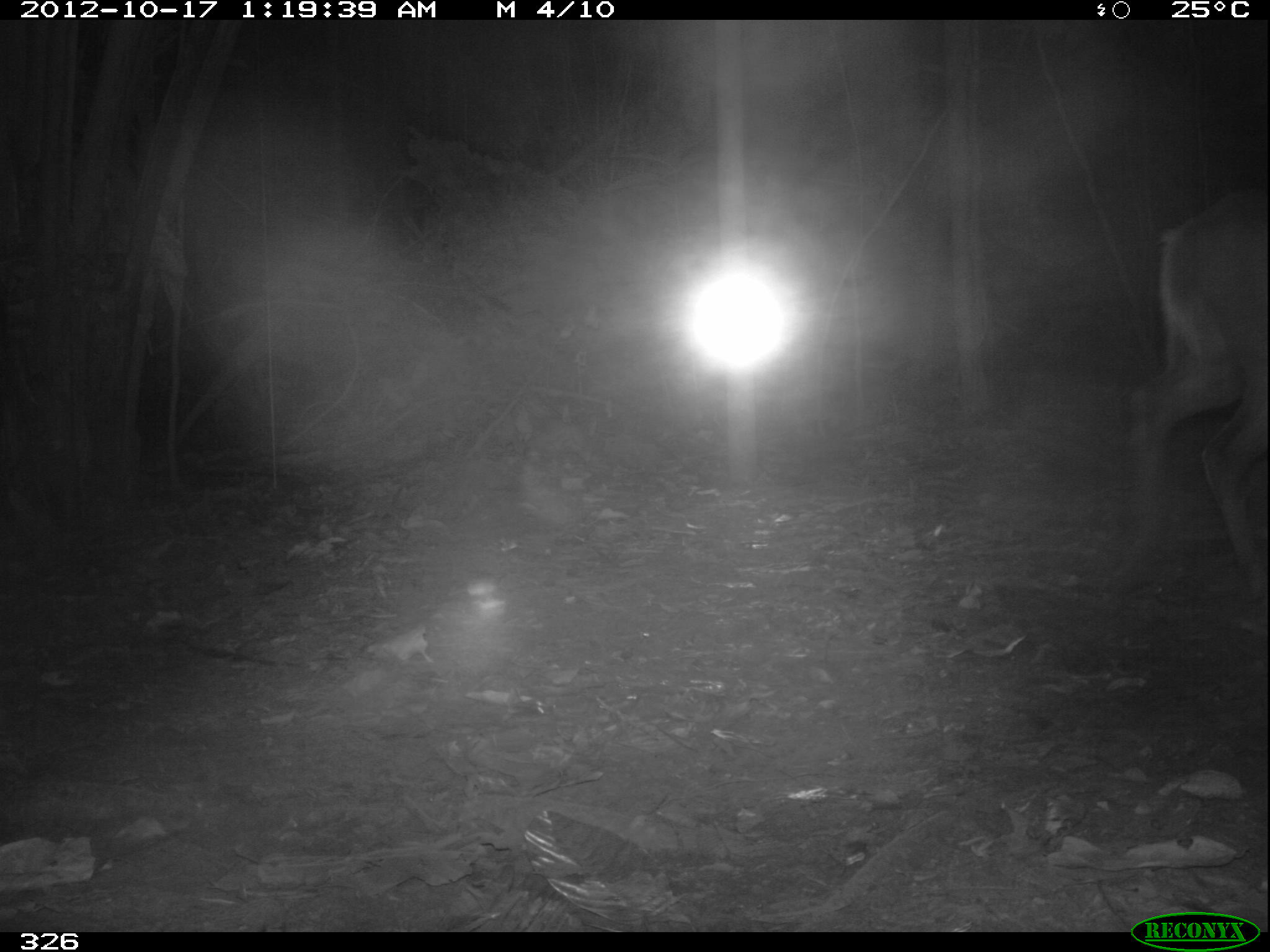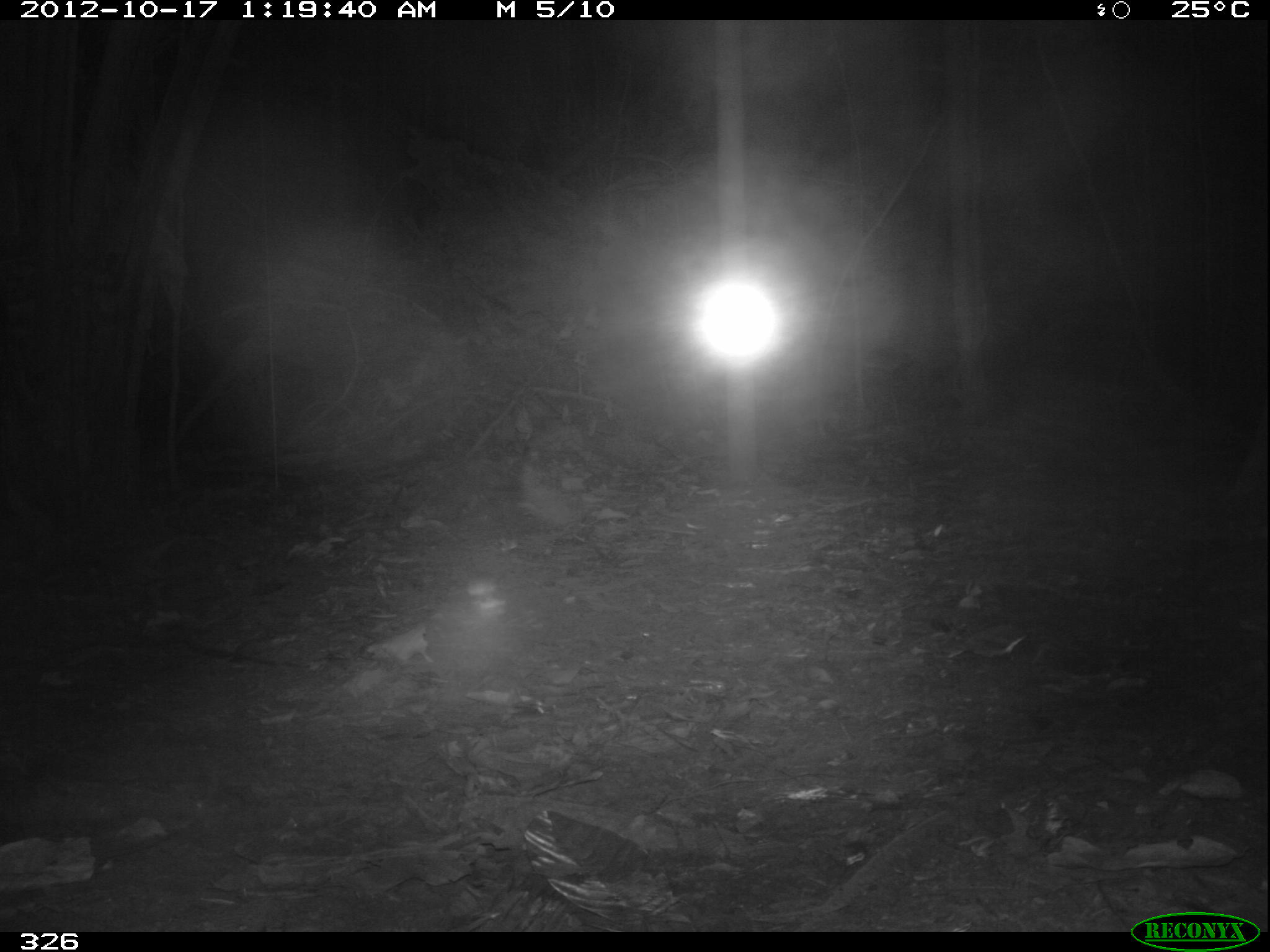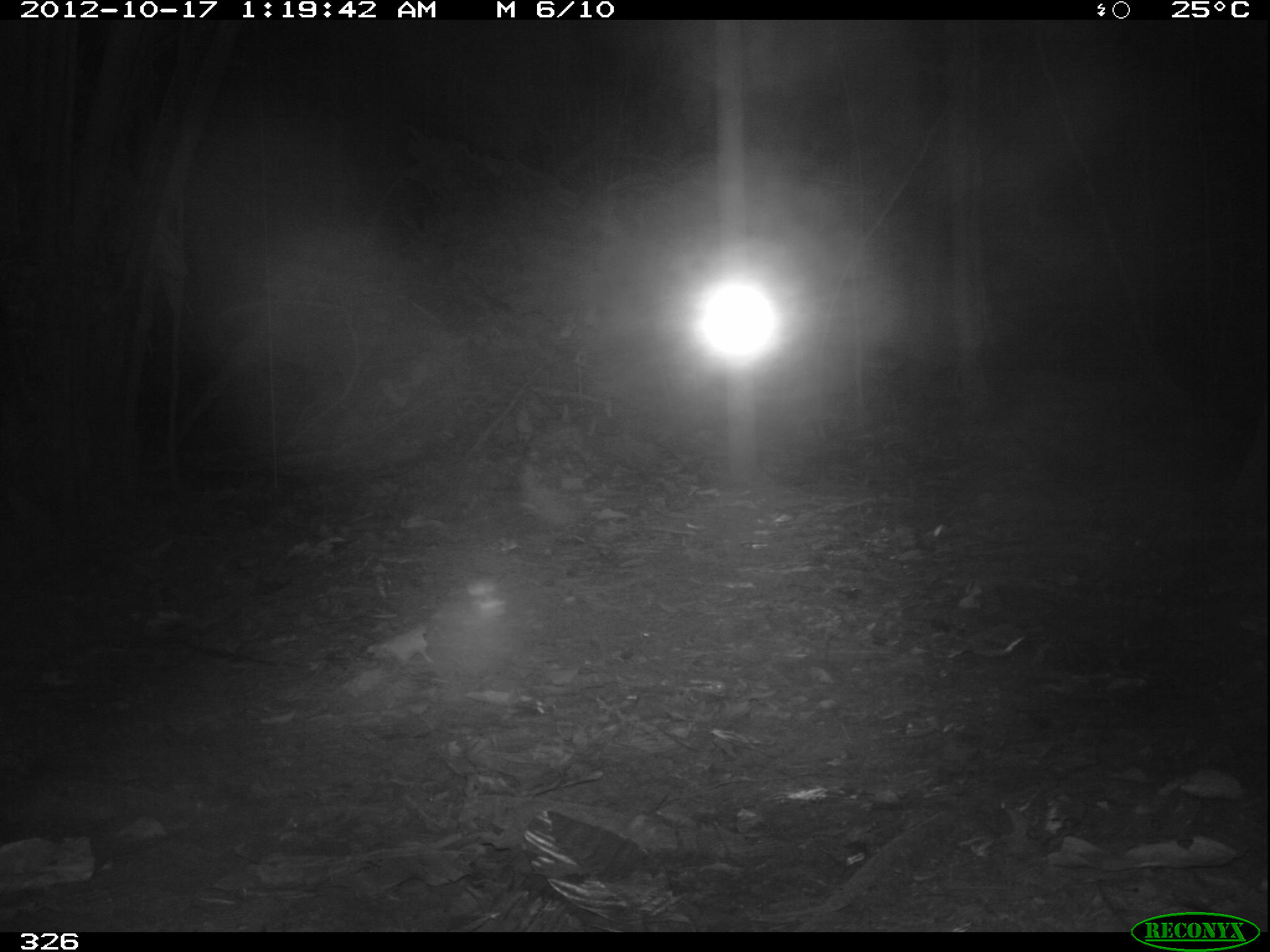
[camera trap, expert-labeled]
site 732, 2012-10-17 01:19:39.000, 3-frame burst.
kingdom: Animalia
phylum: Chordata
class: Mammalia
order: Artiodactyla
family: Cervidae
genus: Mazama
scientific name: Mazama americana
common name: red brocket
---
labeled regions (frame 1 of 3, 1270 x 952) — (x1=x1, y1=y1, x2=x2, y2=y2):
mazama americana: (x1=1119, y1=192, x2=1269, y2=607)